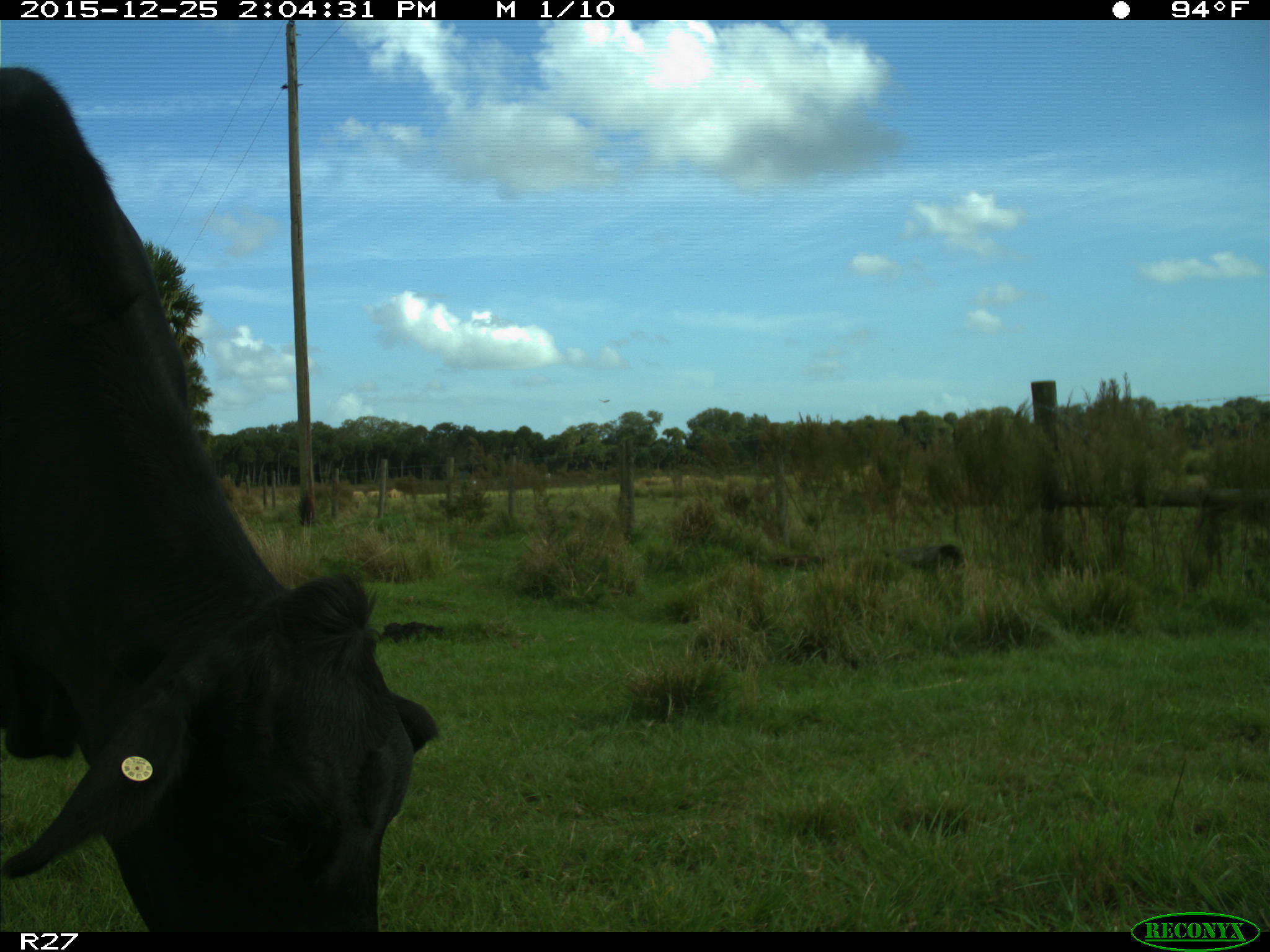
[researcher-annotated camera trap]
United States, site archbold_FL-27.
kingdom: Animalia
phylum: Chordata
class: Mammalia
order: Artiodactyla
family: Bovidae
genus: Bos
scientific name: Bos taurus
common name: domestic cow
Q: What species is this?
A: Bos taurus (domestic cow).